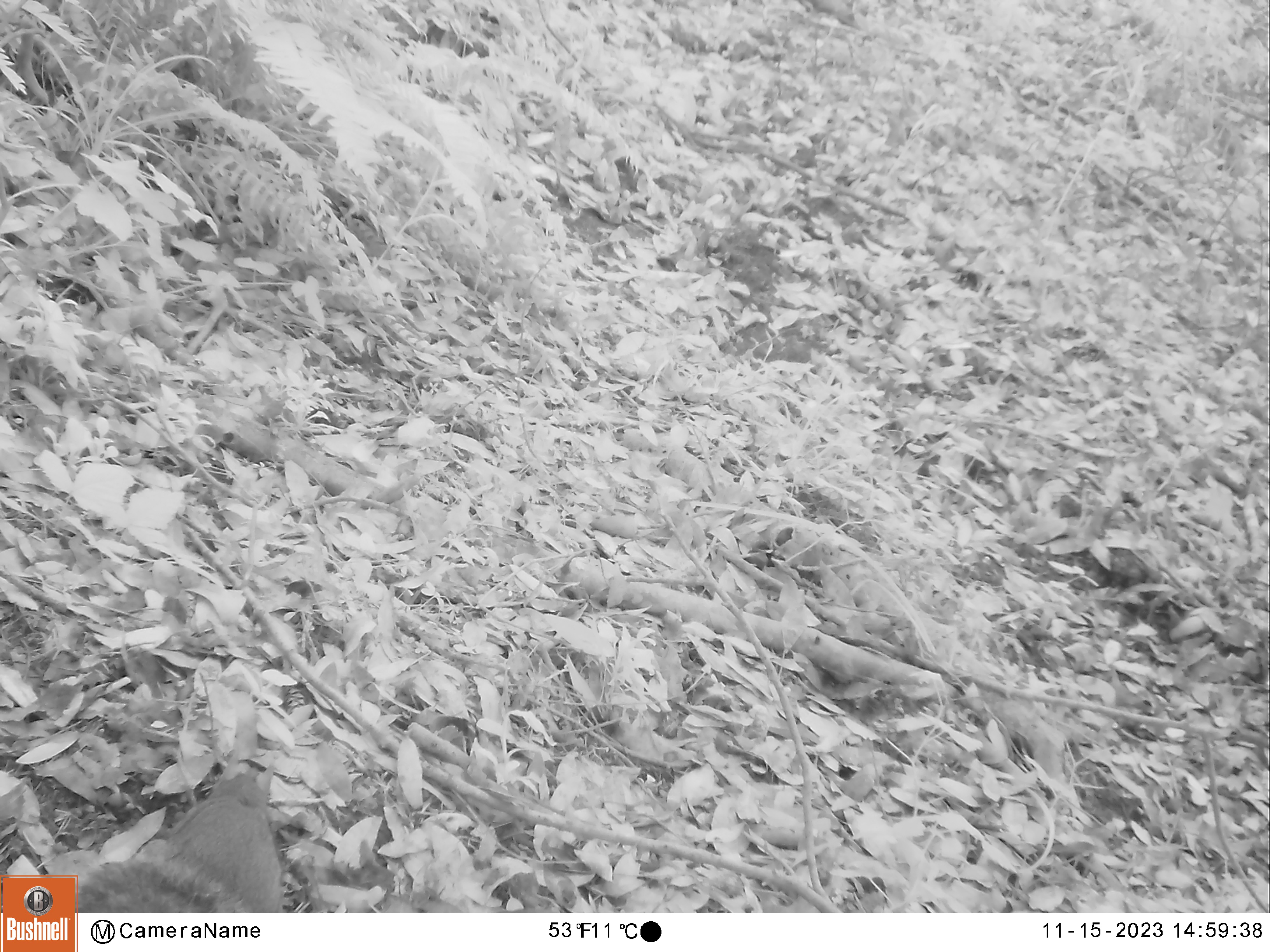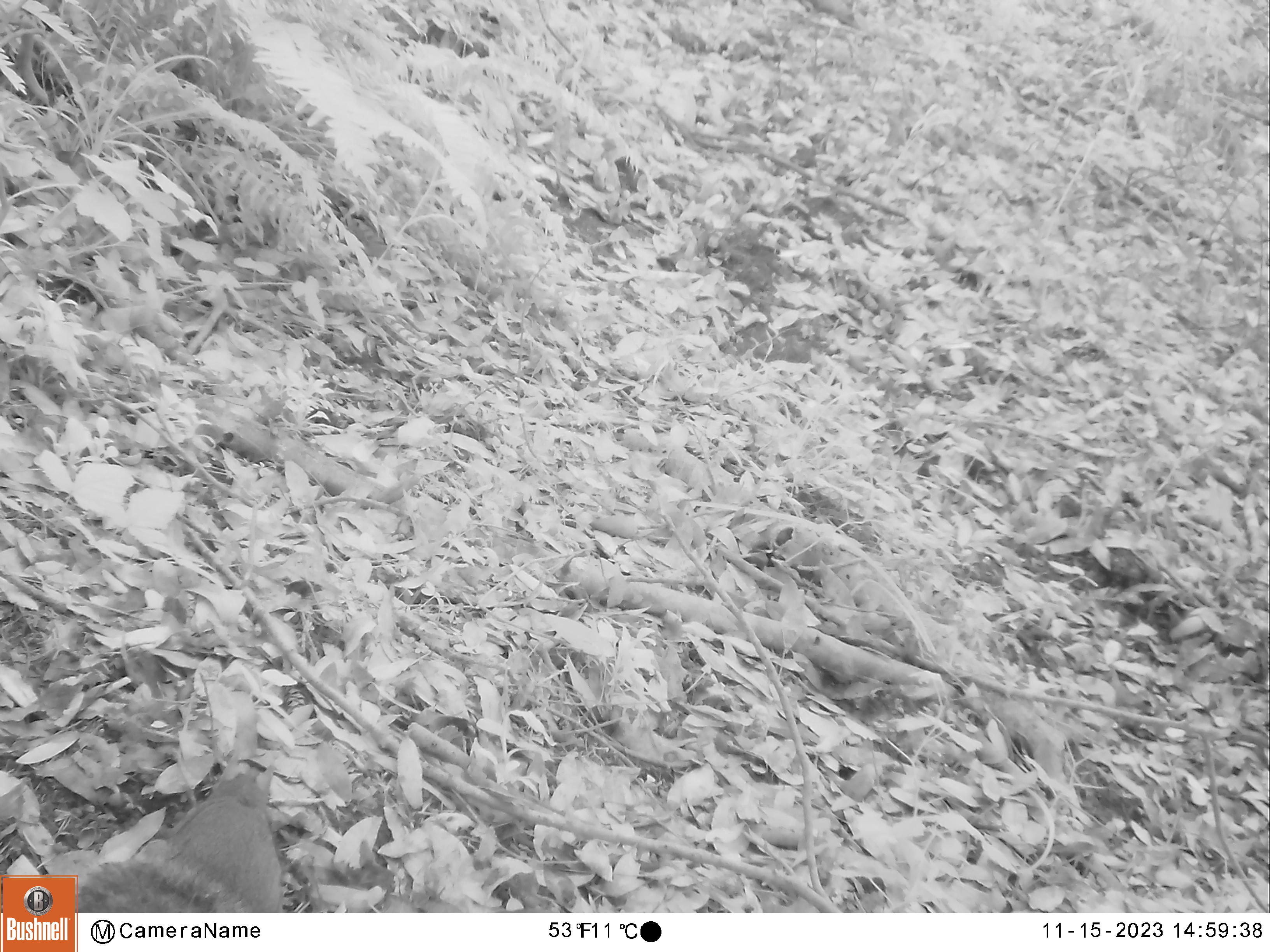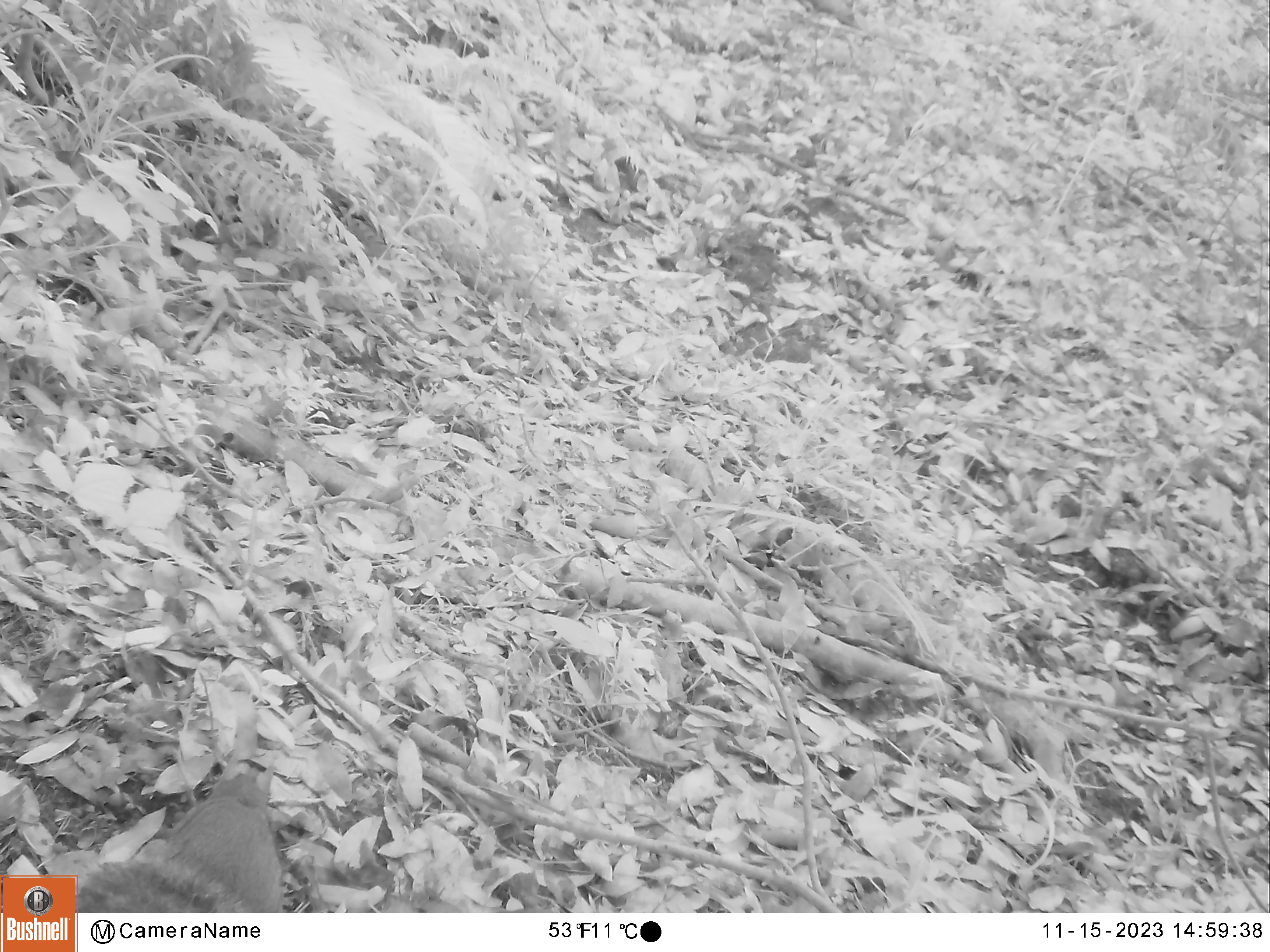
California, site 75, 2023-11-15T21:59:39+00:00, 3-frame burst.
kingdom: Animalia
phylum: Chordata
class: Mammalia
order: Rodentia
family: Sciuridae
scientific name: Sciuridae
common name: squirrel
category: unknown squirrel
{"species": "unknown squirrel (squirrel) (Sciuridae)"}